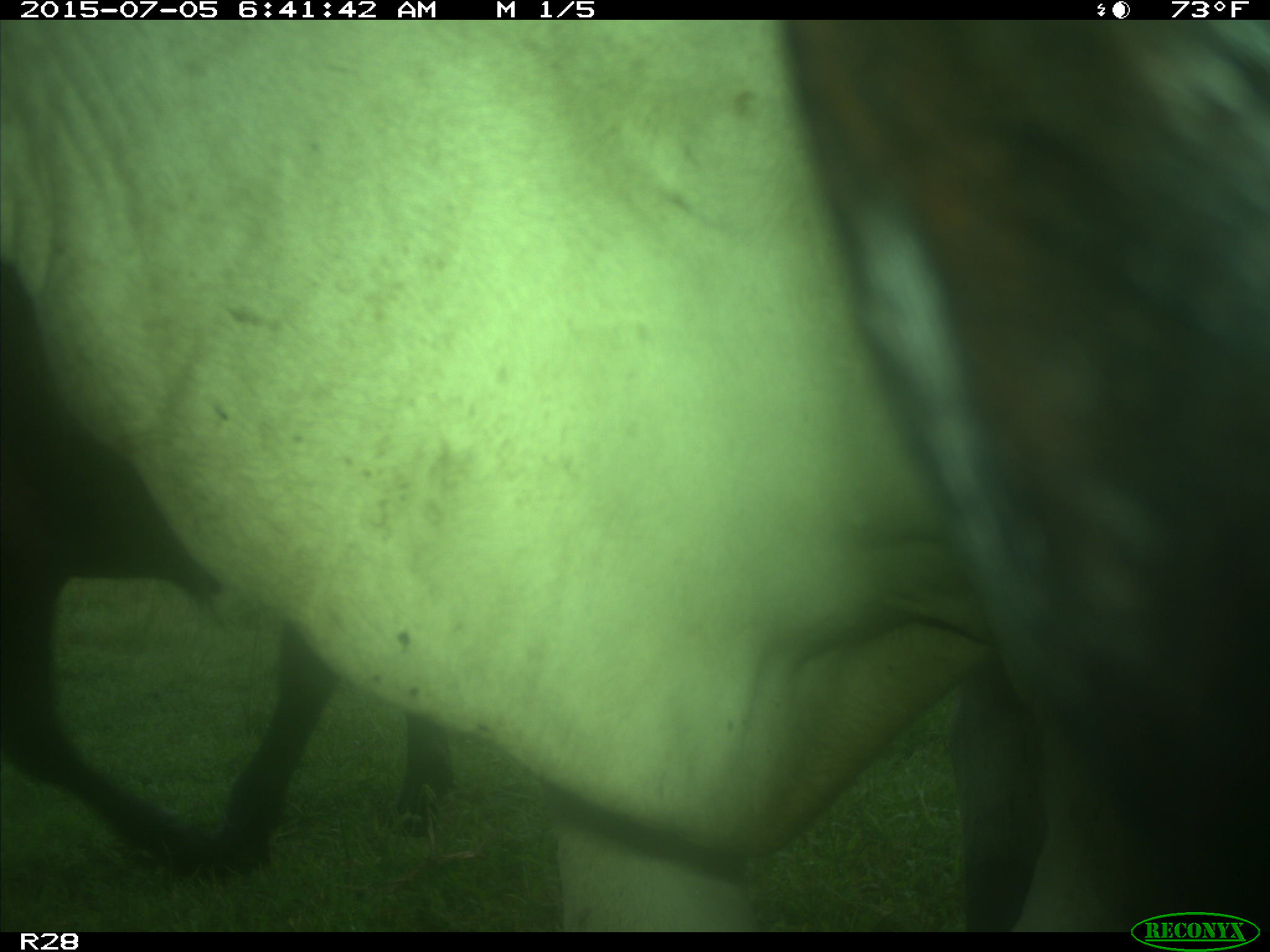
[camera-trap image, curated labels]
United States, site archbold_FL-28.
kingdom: Animalia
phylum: Chordata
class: Mammalia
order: Artiodactyla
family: Bovidae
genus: Bos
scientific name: Bos taurus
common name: domestic cow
Bos taurus (domestic cow).